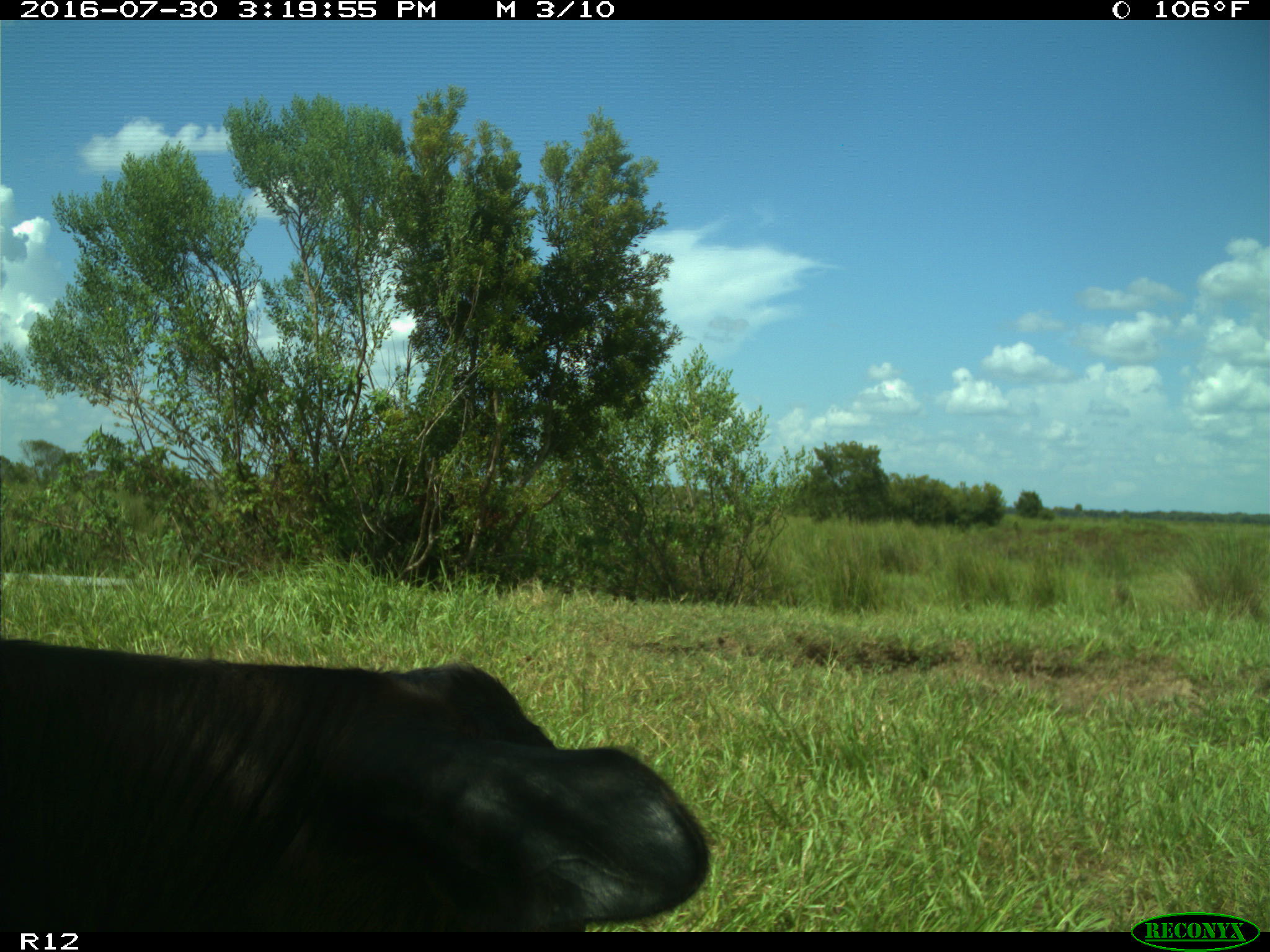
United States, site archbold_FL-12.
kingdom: Animalia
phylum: Chordata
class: Mammalia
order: Artiodactyla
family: Bovidae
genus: Bos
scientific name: Bos taurus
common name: domestic cow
Bos taurus (domestic cow).